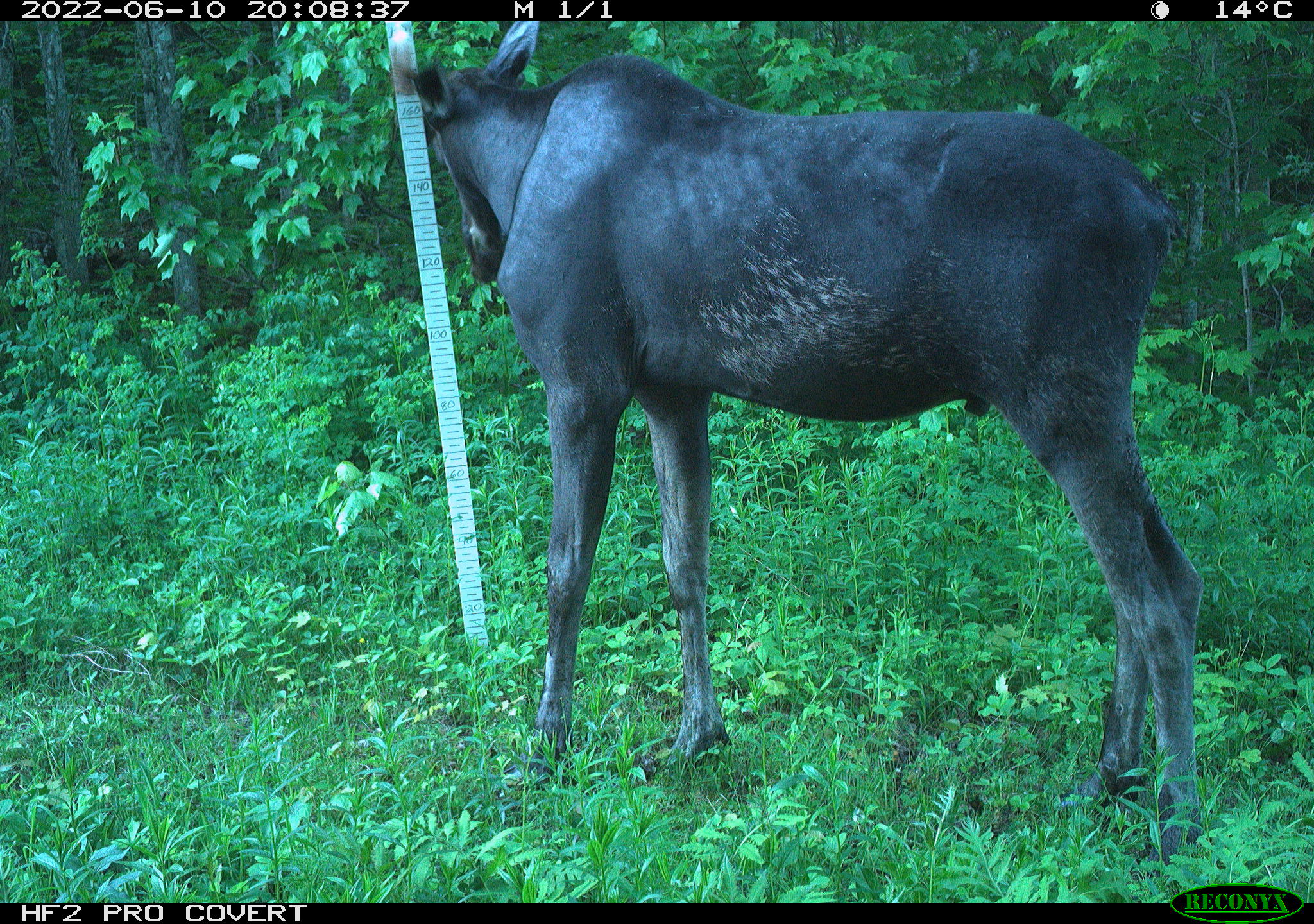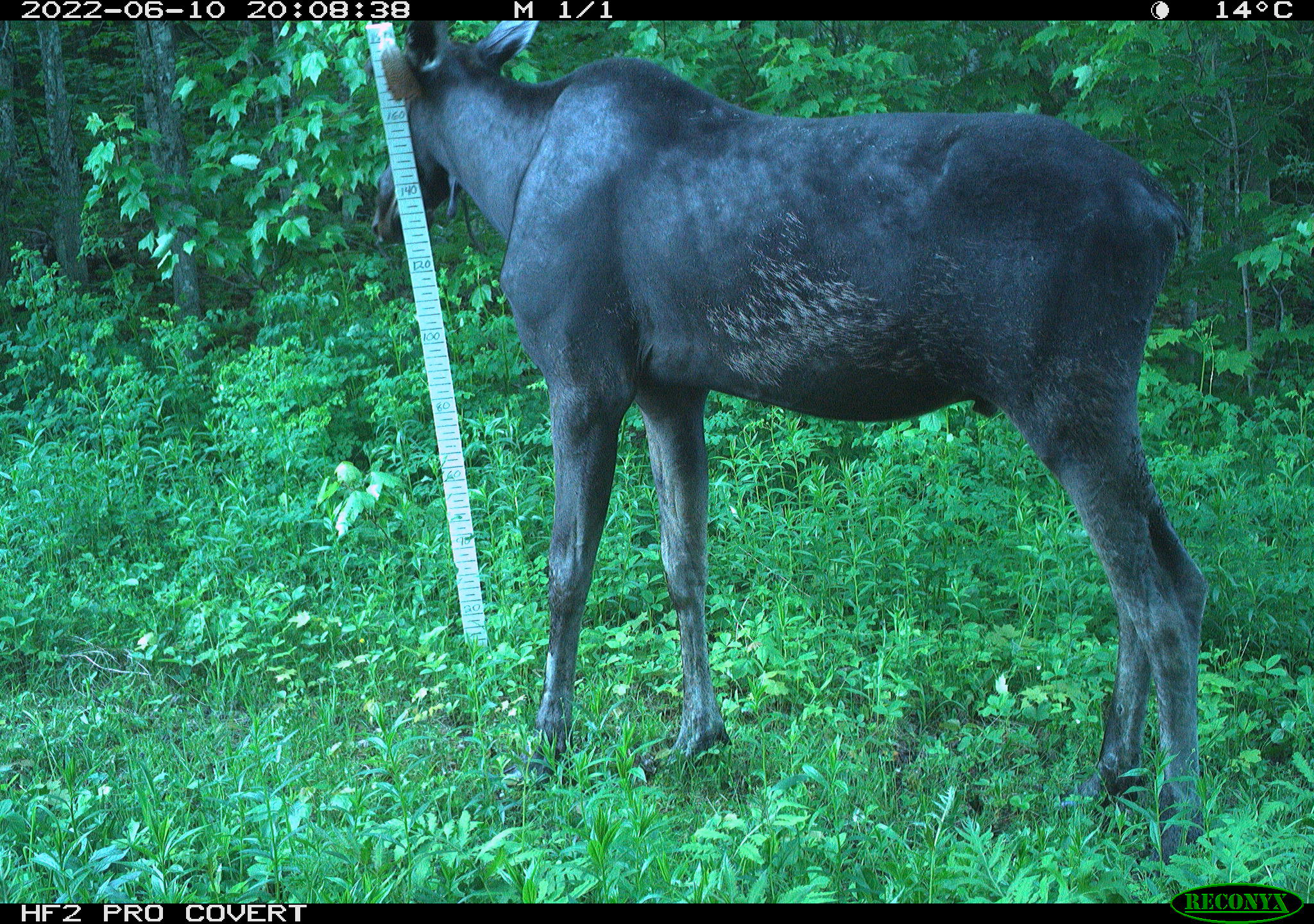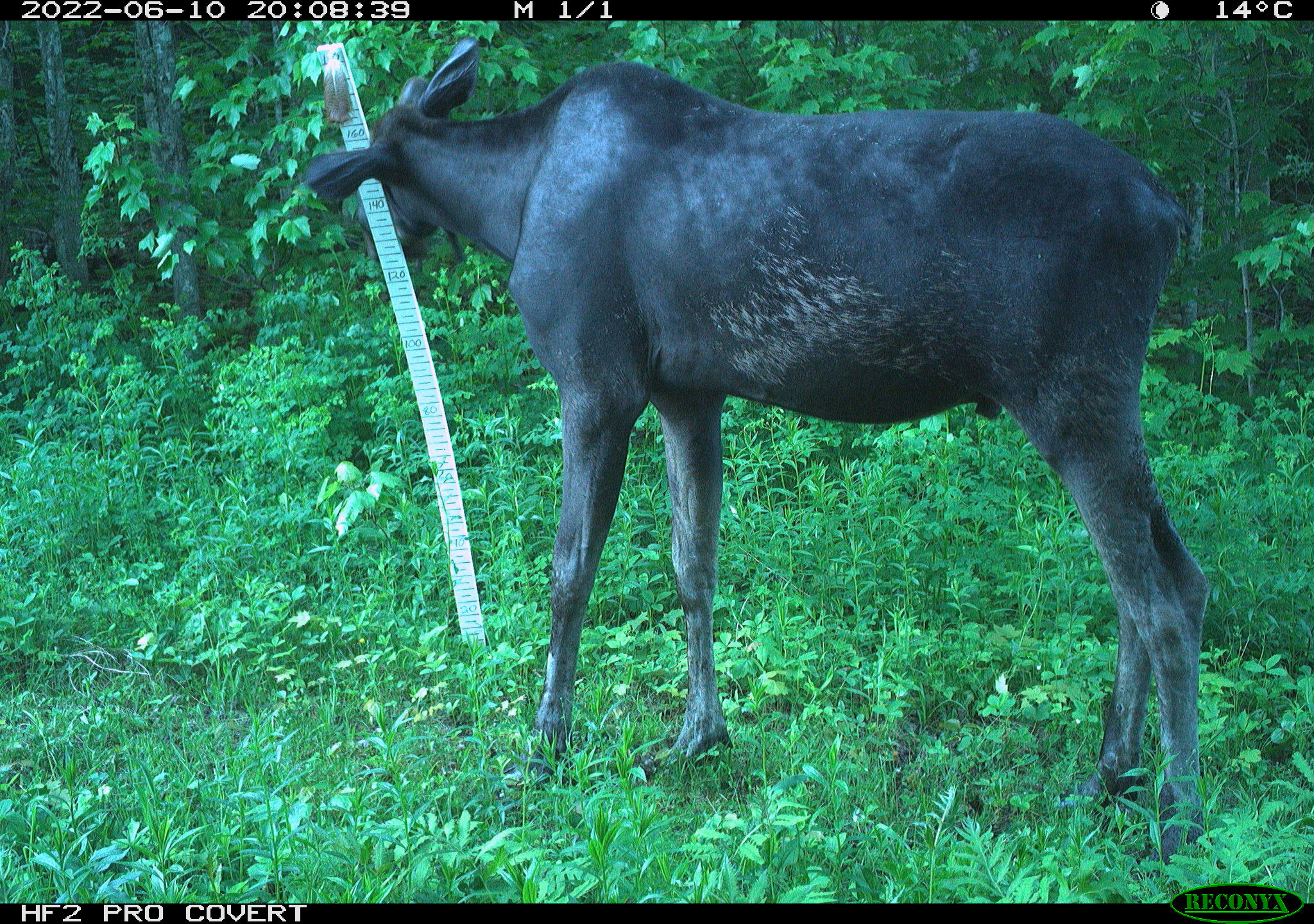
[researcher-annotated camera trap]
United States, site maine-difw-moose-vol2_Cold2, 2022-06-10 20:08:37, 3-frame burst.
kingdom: Animalia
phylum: Chordata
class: Mammalia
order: Artiodactyla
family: Cervidae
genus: Alces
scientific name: Alces alces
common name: moose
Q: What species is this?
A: Moose (Alces alces).